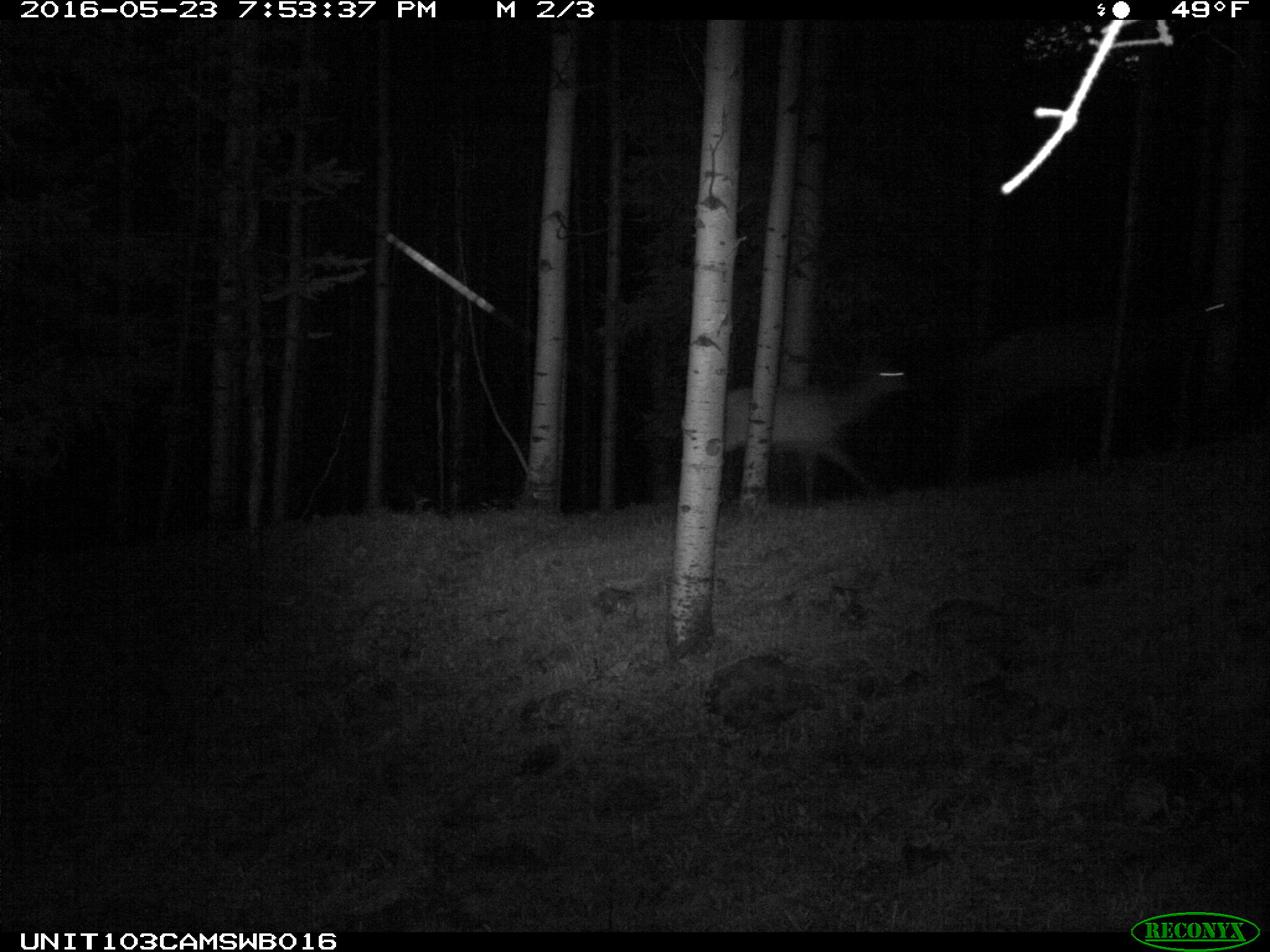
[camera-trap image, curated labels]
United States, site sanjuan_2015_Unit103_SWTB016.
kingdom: Animalia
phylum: Chordata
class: Mammalia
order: Artiodactyla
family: Cervidae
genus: Cervus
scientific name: Cervus elaphus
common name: red deer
Cervus elaphus (red deer).